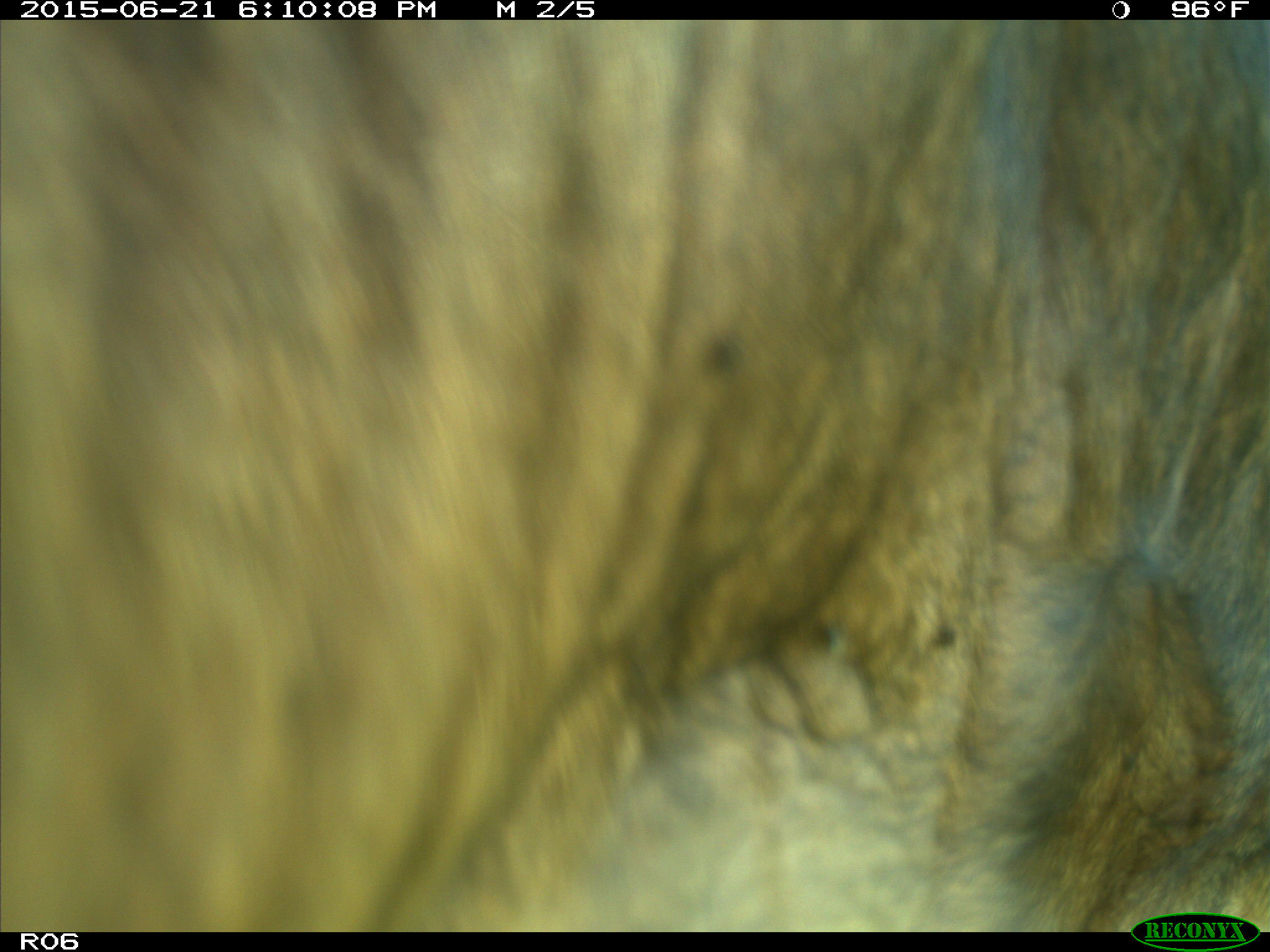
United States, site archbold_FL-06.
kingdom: Animalia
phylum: Chordata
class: Mammalia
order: Artiodactyla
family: Bovidae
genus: Bos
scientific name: Bos taurus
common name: domestic cow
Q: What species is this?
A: Bos taurus (domestic cow).